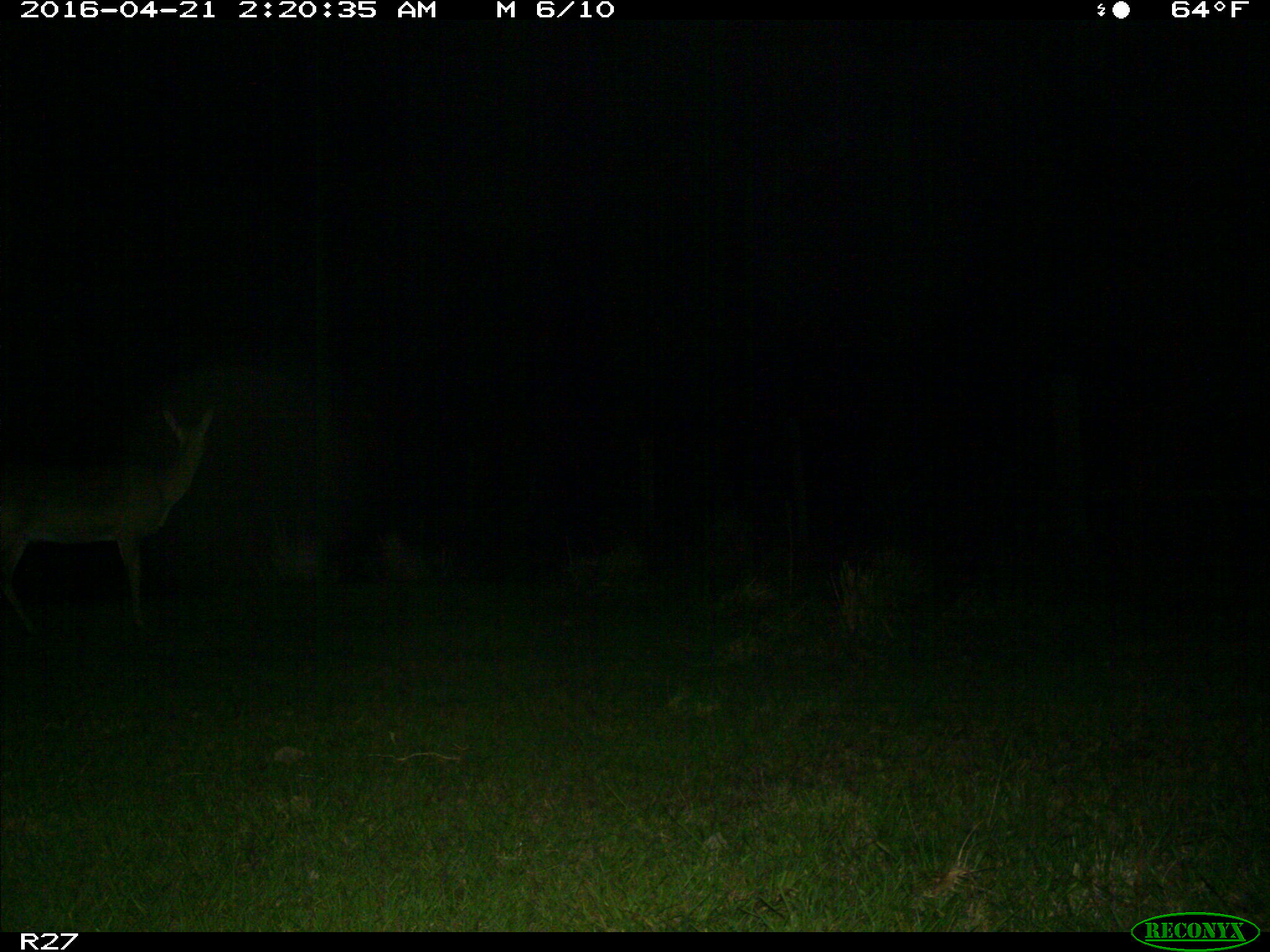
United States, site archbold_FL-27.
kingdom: Animalia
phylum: Chordata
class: Mammalia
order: Artiodactyla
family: Cervidae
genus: Odocoileus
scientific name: Odocoileus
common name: deer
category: unidentified deer